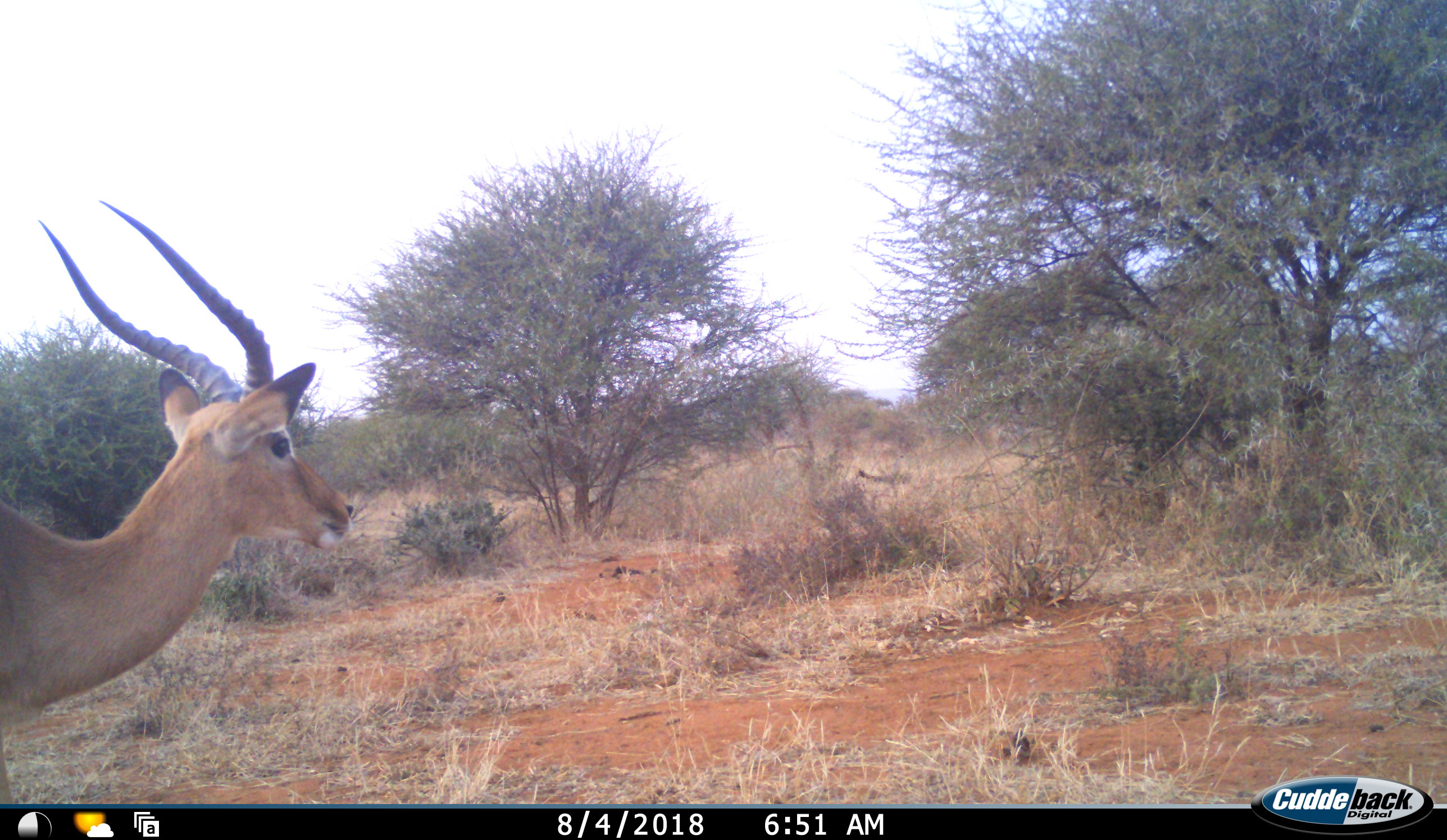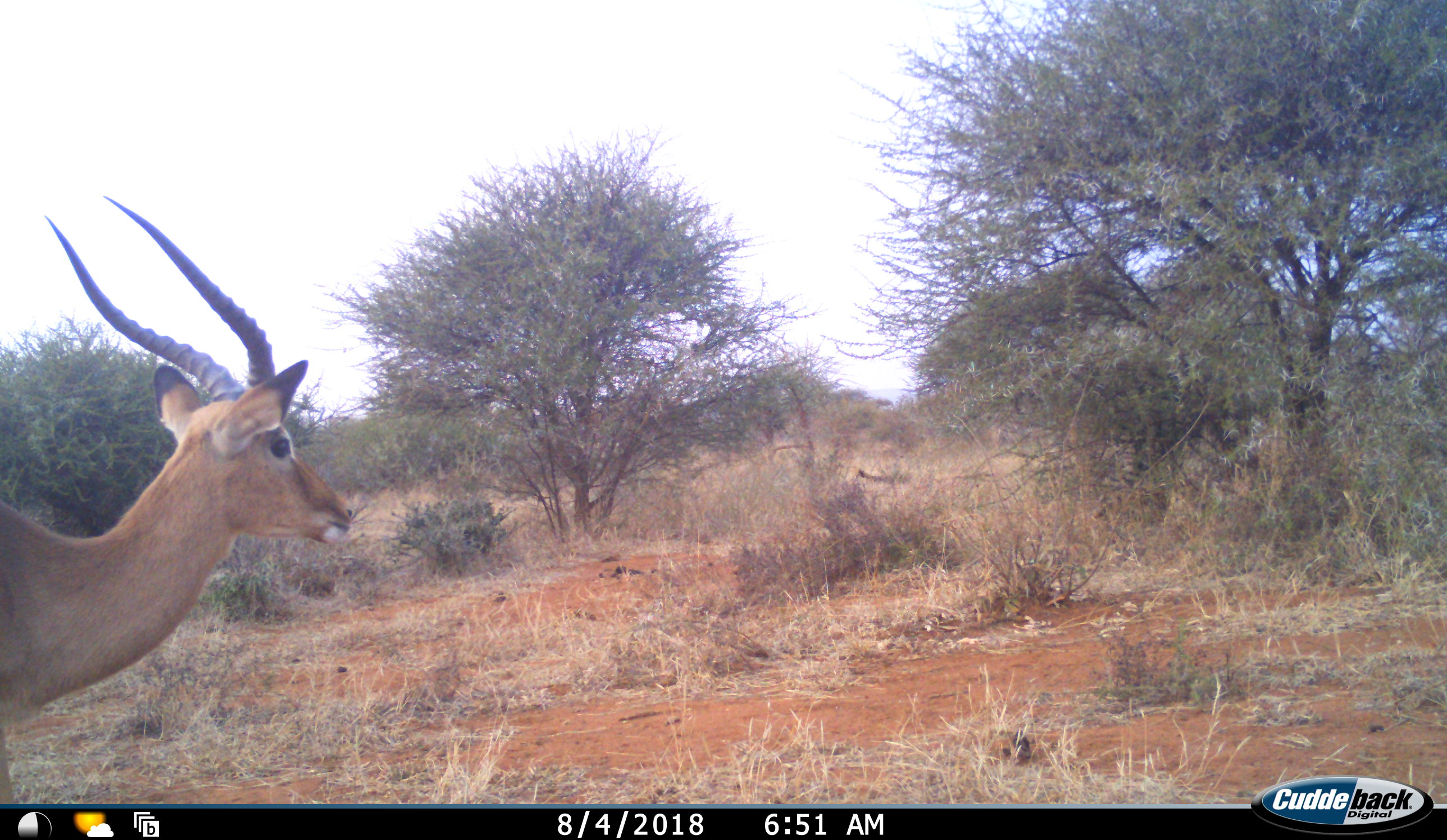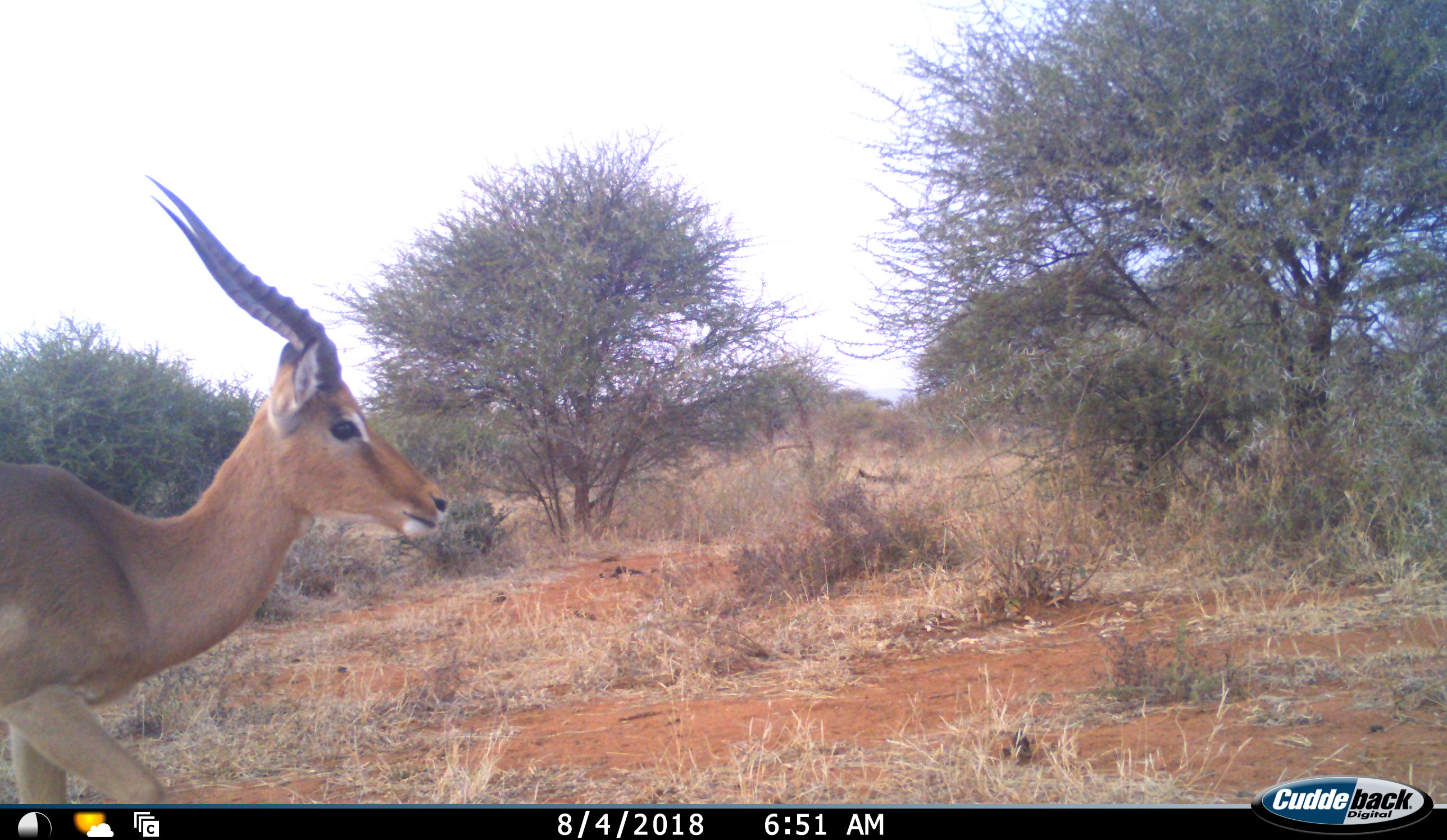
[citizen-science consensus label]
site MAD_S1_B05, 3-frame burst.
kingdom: Animalia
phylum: Chordata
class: Mammalia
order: Artiodactyla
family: Bovidae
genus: Aepyceros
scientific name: Aepyceros melampus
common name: impala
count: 1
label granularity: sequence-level